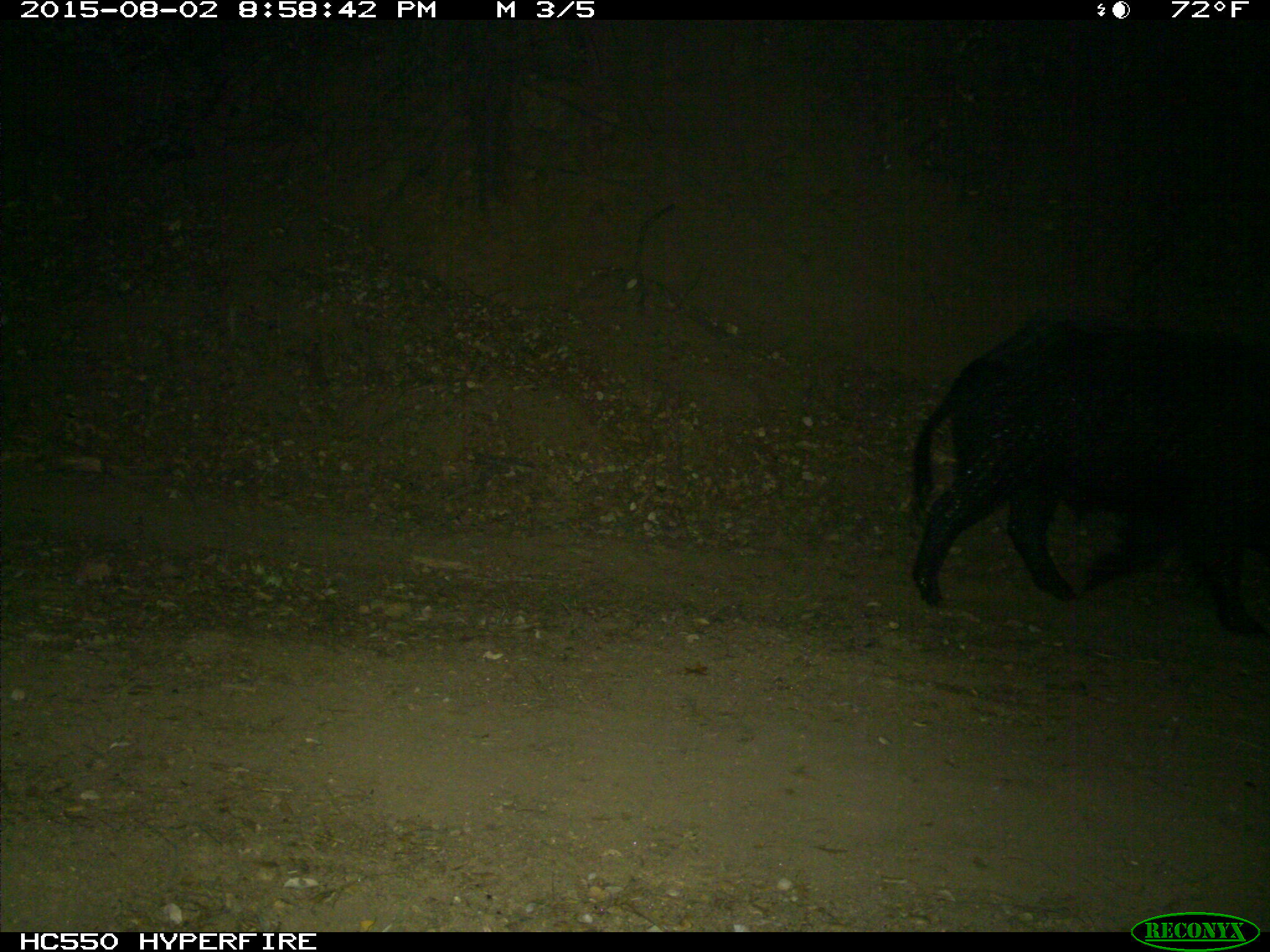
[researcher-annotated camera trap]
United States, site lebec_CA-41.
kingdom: Animalia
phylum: Chordata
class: Mammalia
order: Artiodactyla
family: Suidae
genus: Sus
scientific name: Sus scrofa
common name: wild boar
Sus scrofa (wild boar).